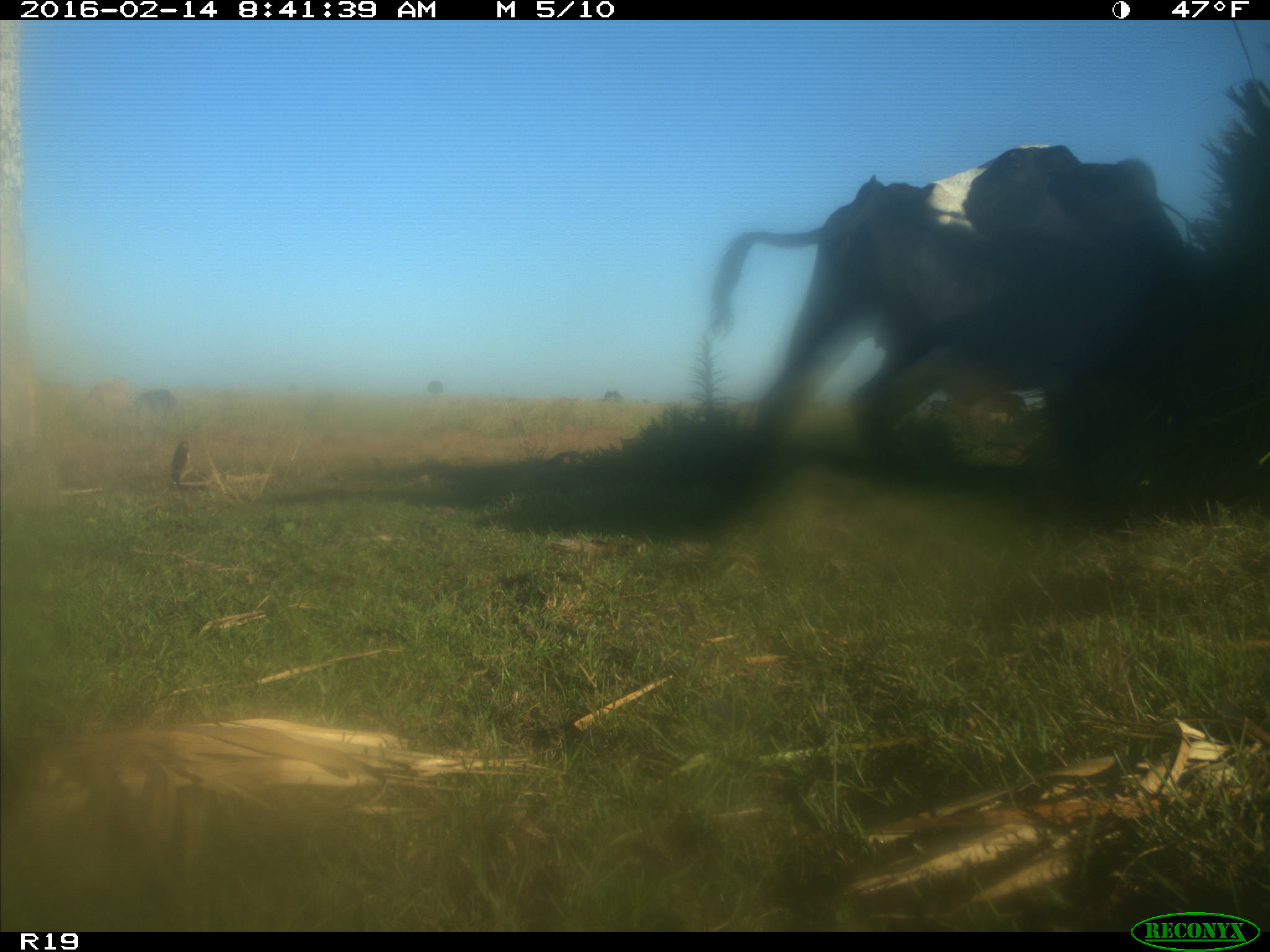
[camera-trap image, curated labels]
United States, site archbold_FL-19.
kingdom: Animalia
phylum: Chordata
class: Mammalia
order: Artiodactyla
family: Bovidae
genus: Bos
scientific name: Bos taurus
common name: domestic cow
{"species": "Bos taurus (domestic cow)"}